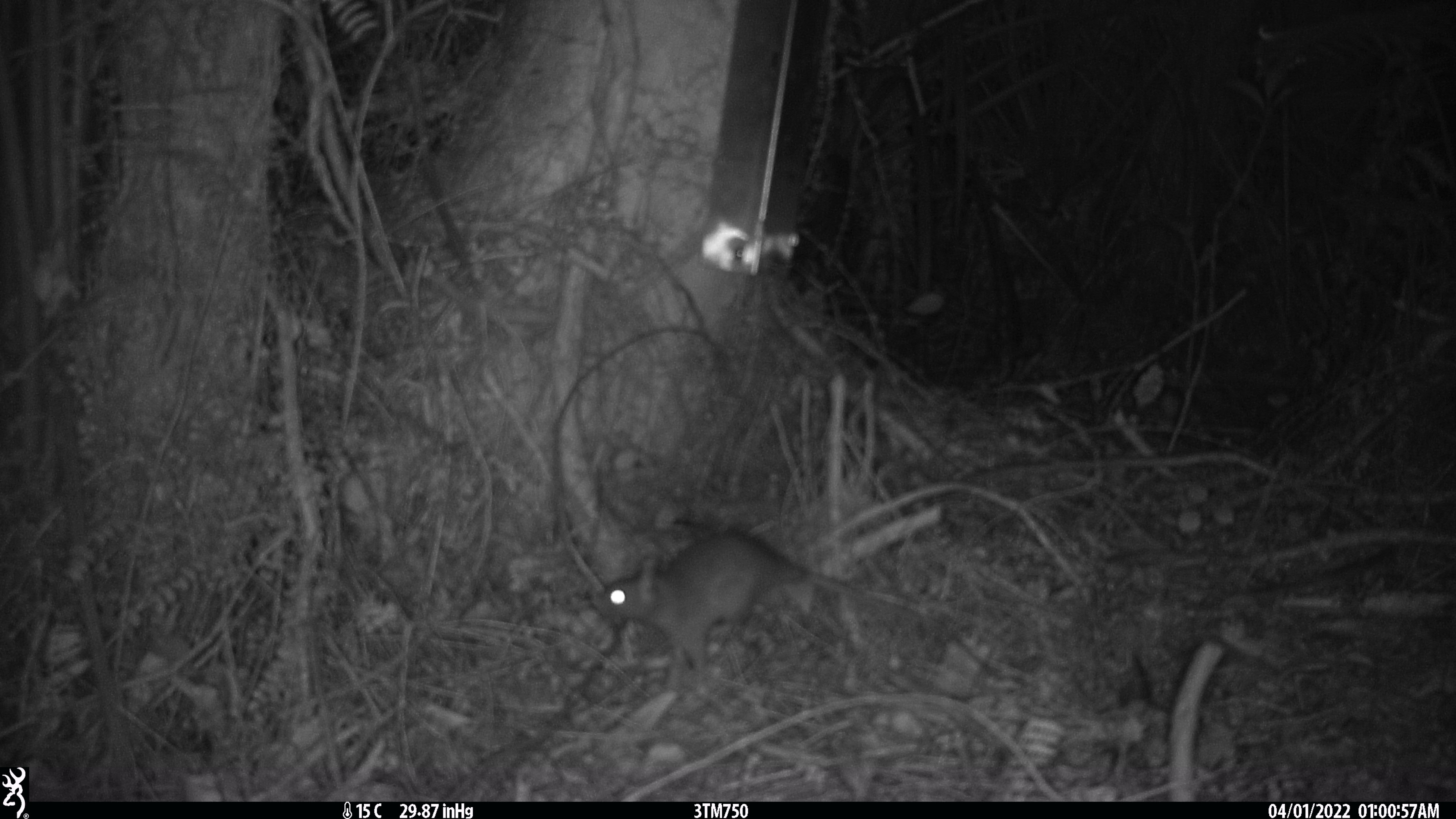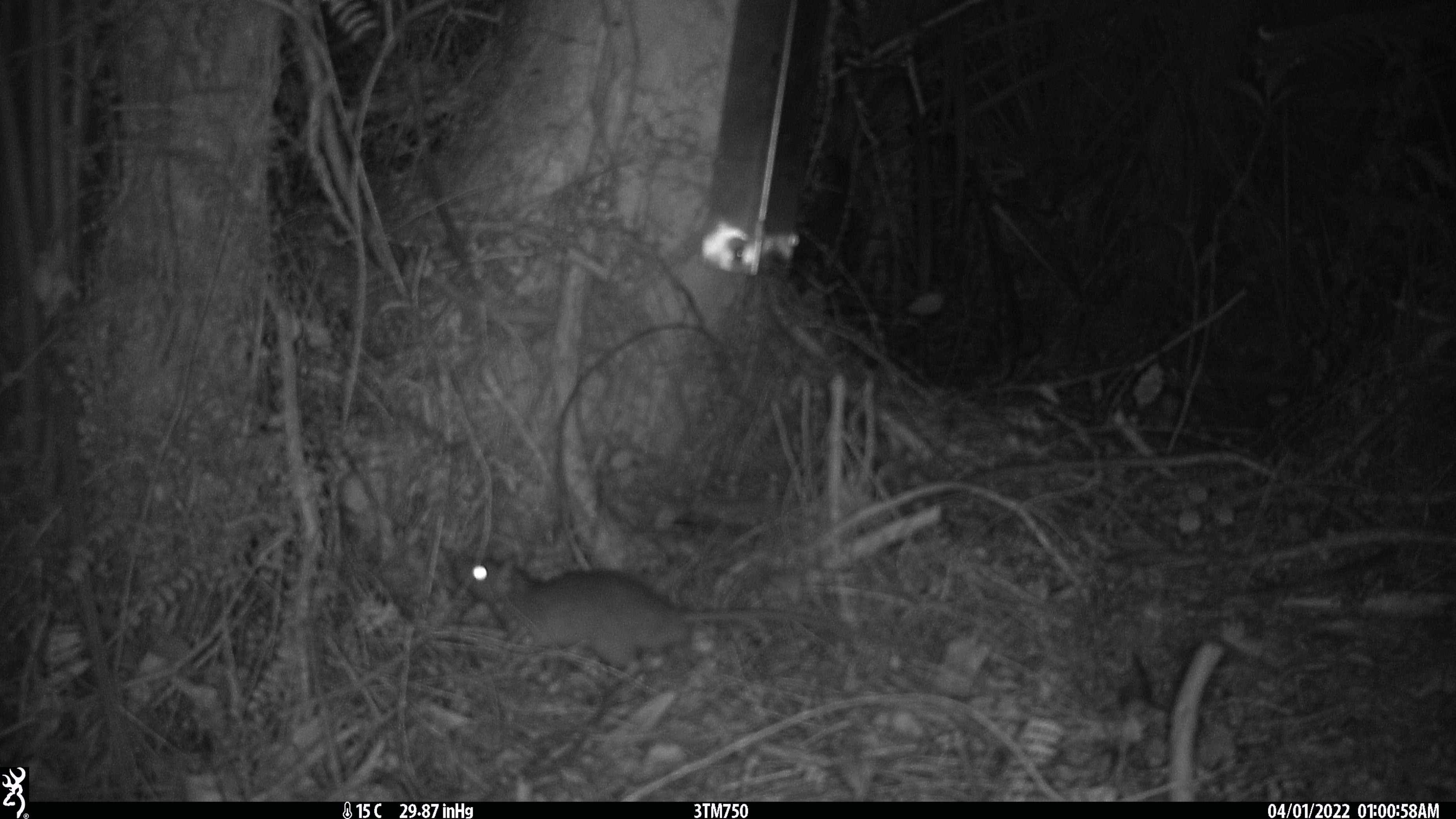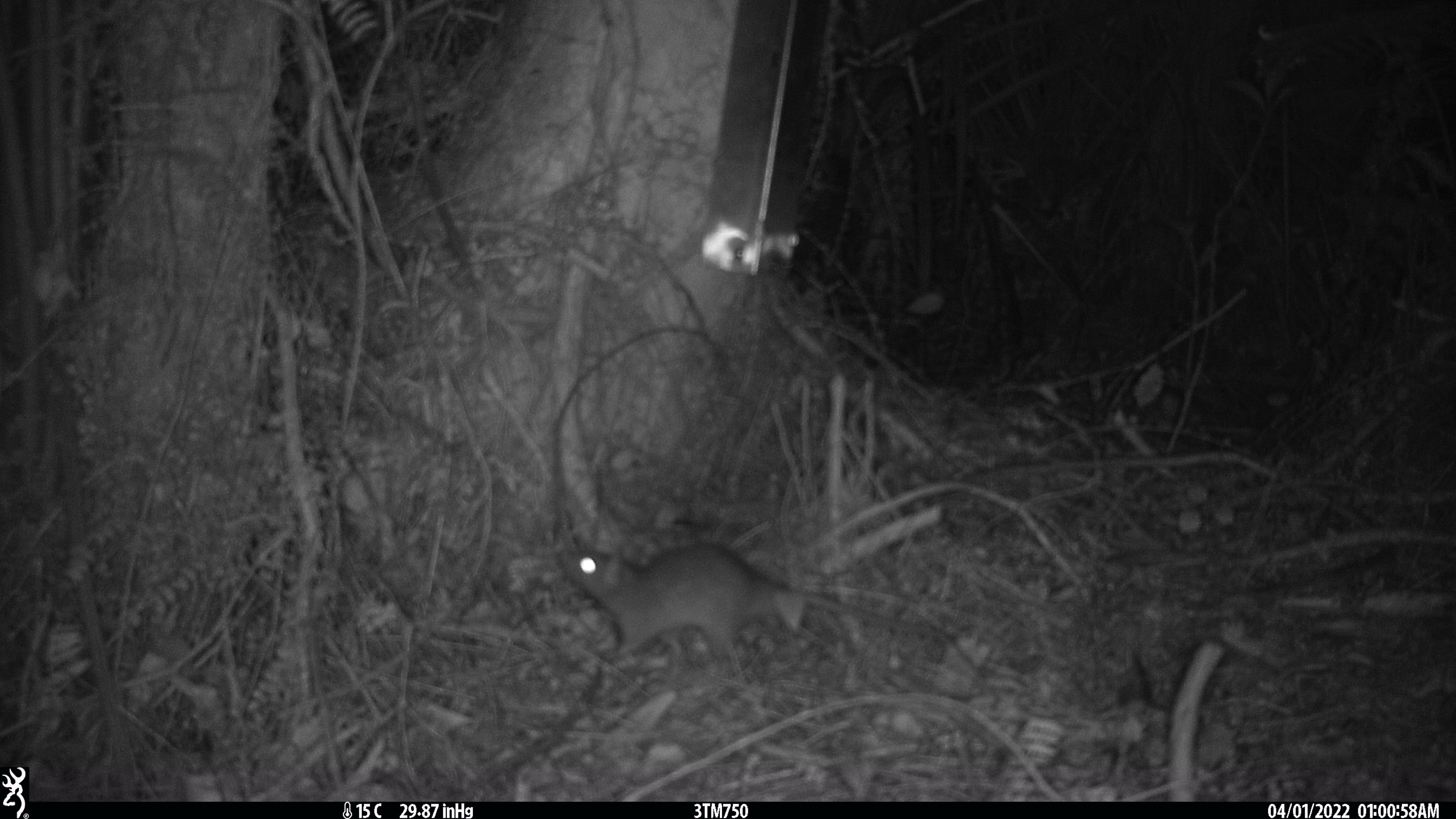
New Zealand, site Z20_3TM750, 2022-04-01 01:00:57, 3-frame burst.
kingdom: Animalia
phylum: Chordata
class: Mammalia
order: Rodentia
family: Muridae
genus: Rattus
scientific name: Rattus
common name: rat